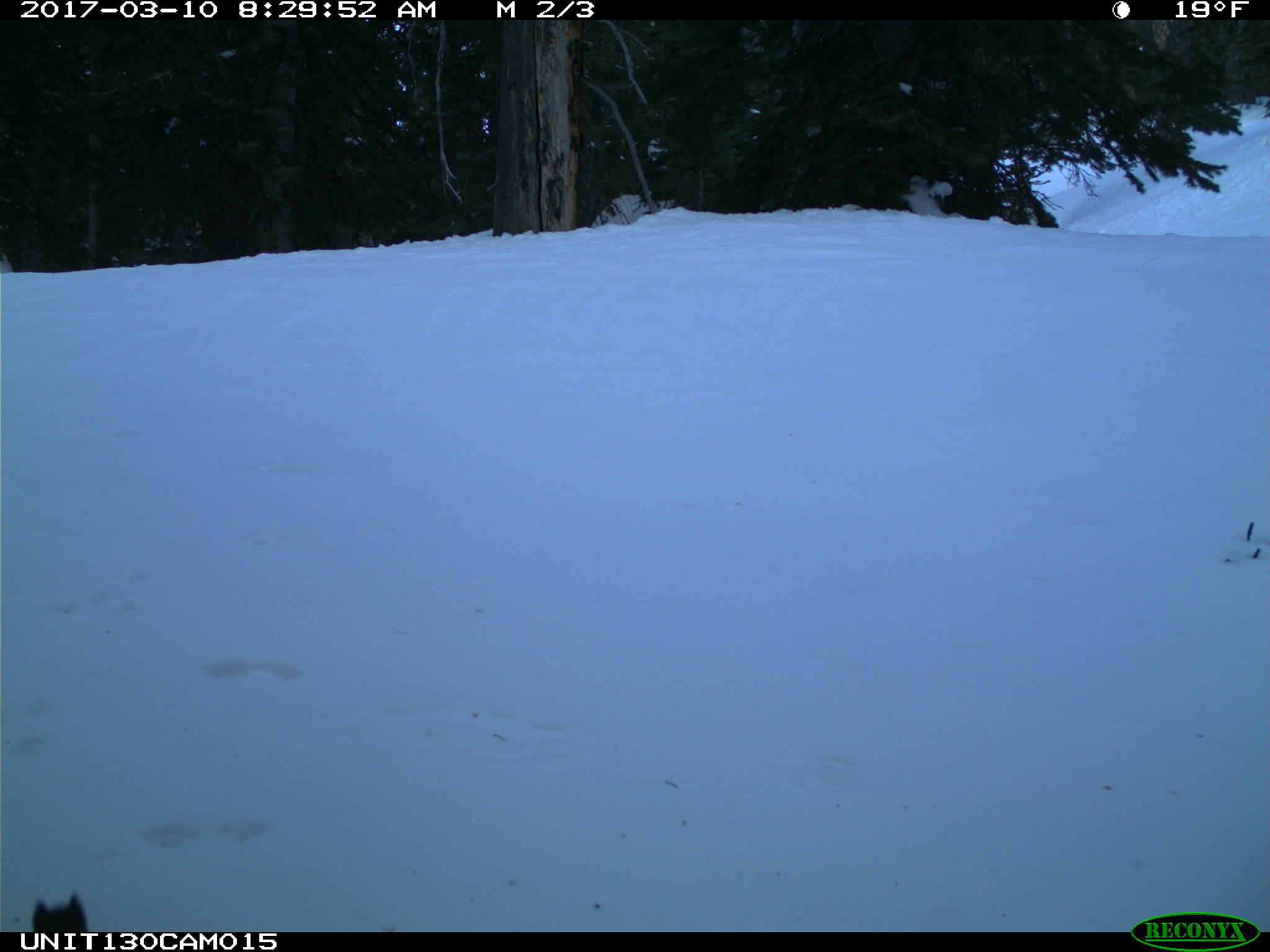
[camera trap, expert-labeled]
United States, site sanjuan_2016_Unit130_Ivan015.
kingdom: Animalia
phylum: Chordata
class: Mammalia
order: Rodentia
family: Sciuridae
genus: Tamiasciurus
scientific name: Tamiasciurus hudsonicus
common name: american red squirrel